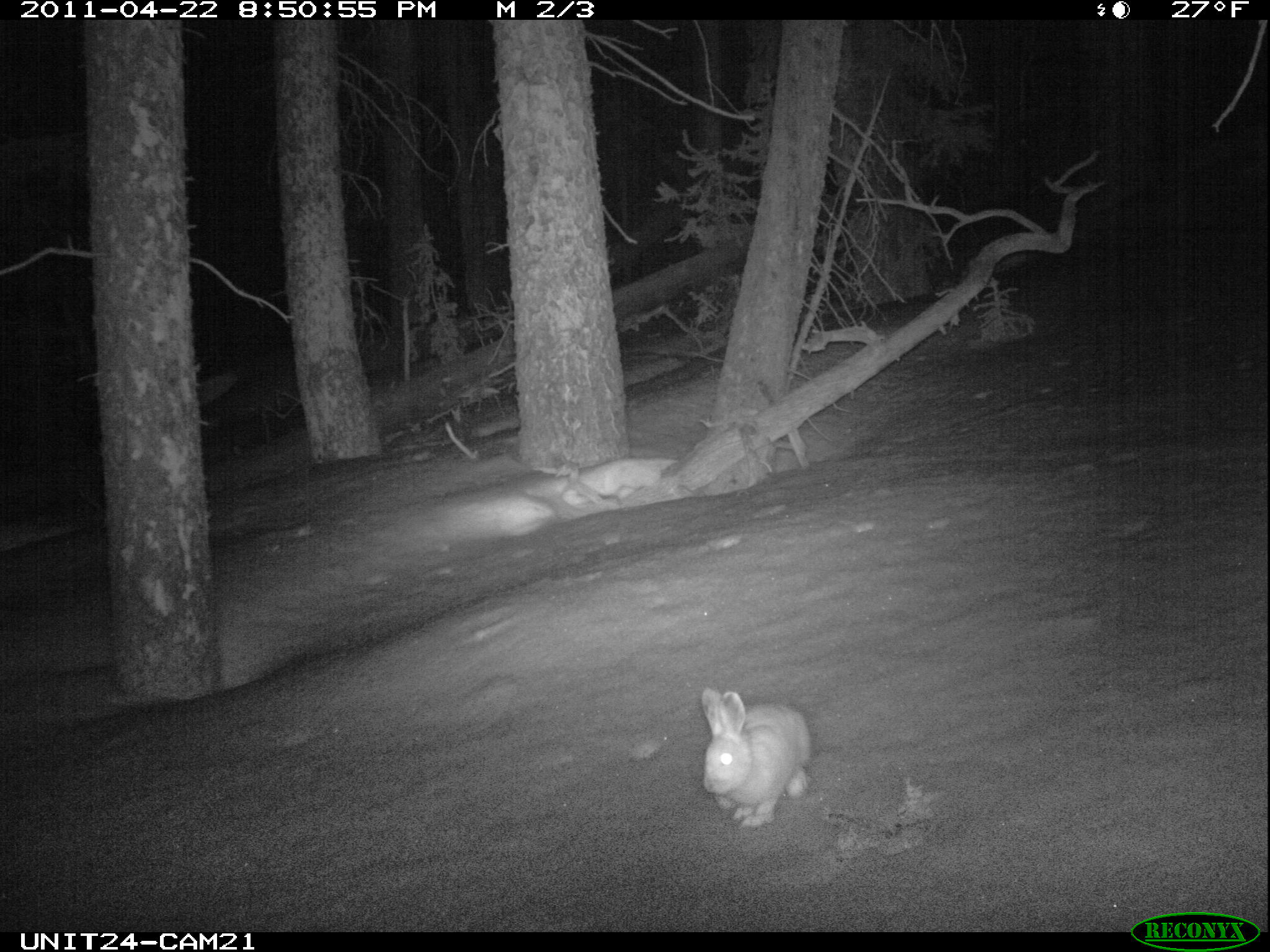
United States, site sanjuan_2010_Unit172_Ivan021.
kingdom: Animalia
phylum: Chordata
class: Mammalia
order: Lagomorpha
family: Leporidae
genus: Lepus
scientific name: Lepus americanus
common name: snowshoe hare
Lepus americanus (snowshoe hare).